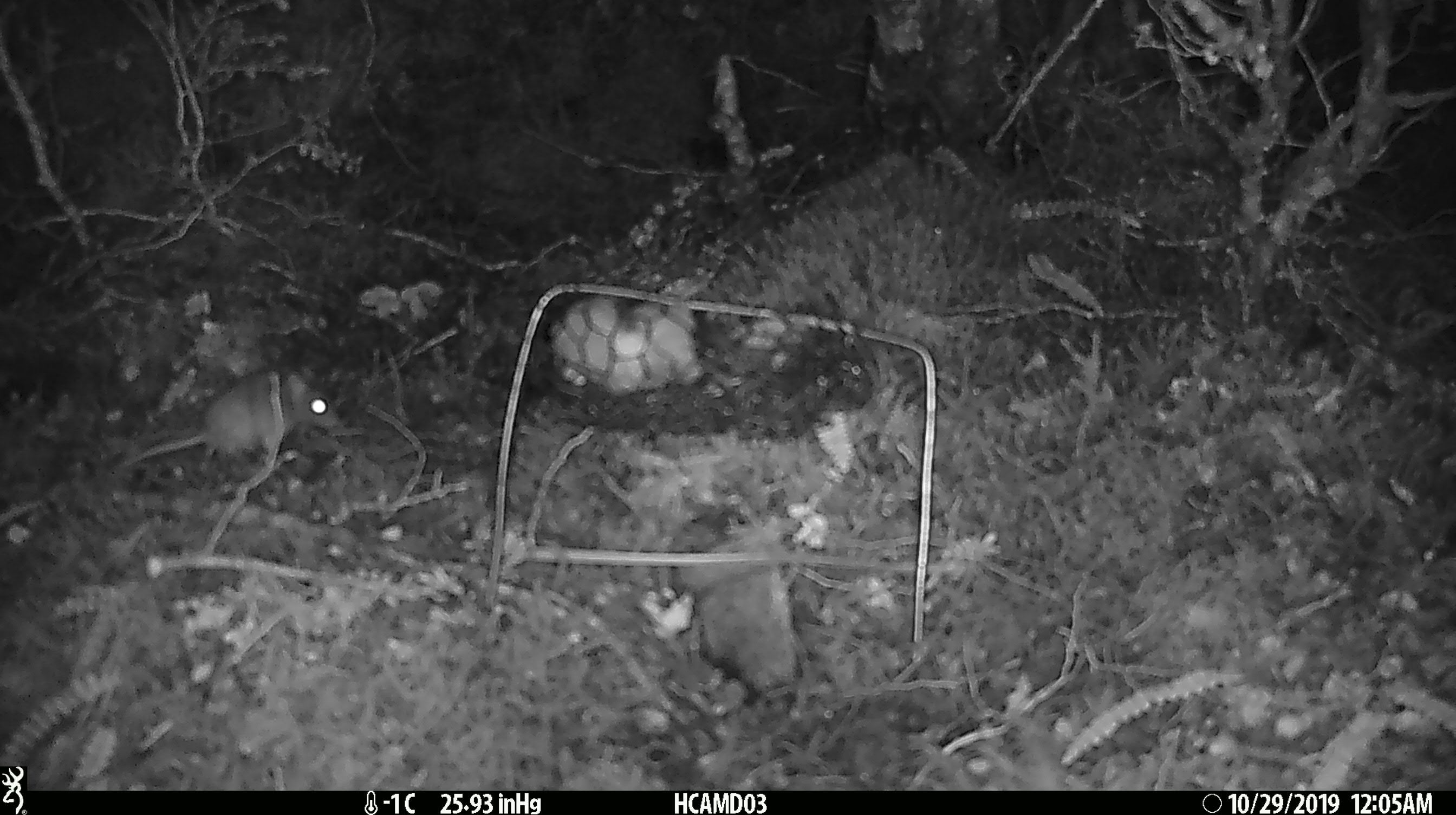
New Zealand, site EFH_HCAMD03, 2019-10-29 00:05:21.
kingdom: Animalia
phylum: Chordata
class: Mammalia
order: Rodentia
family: Muridae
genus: Mus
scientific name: Mus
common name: mouse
Mouse (Mus).